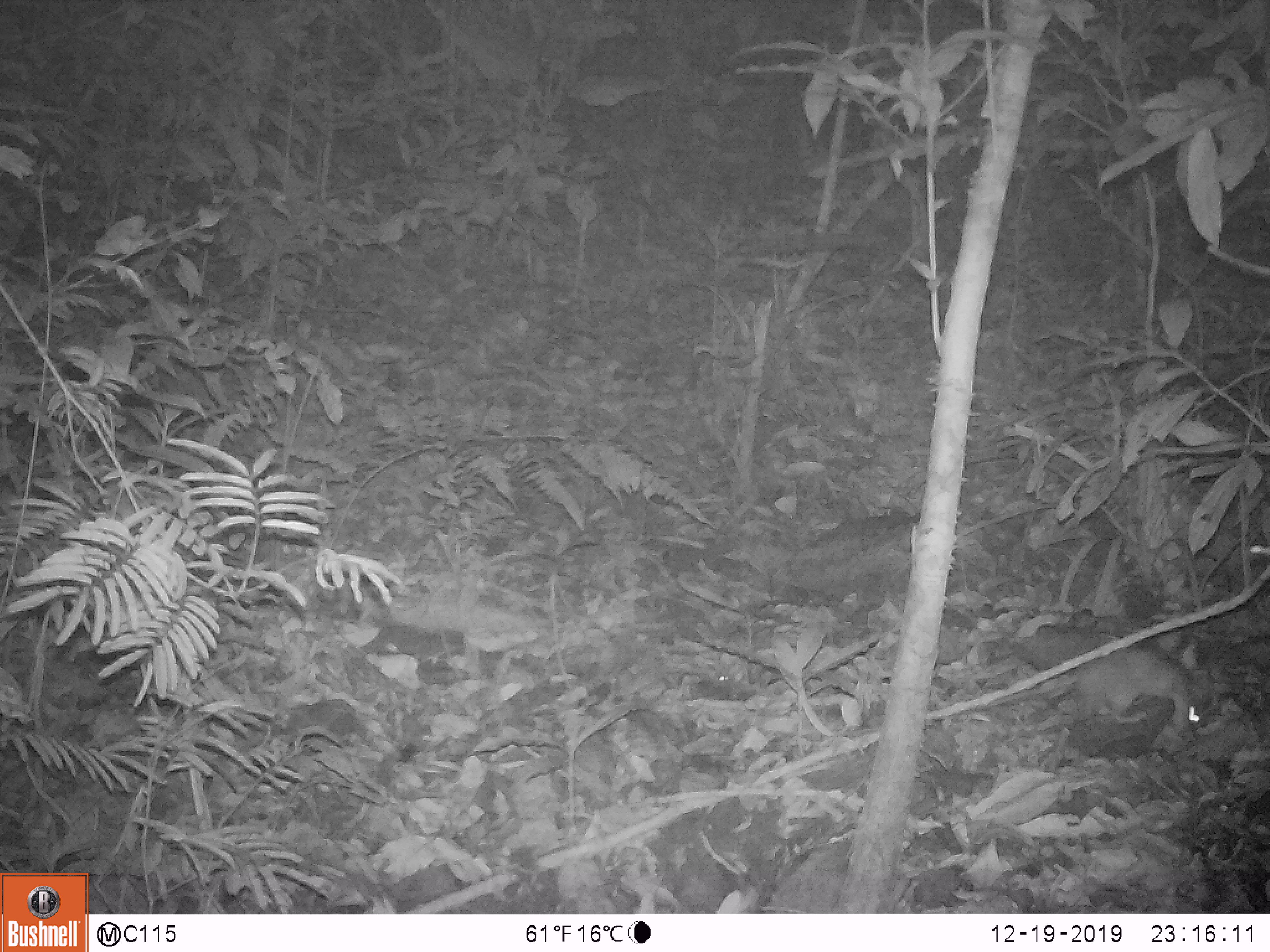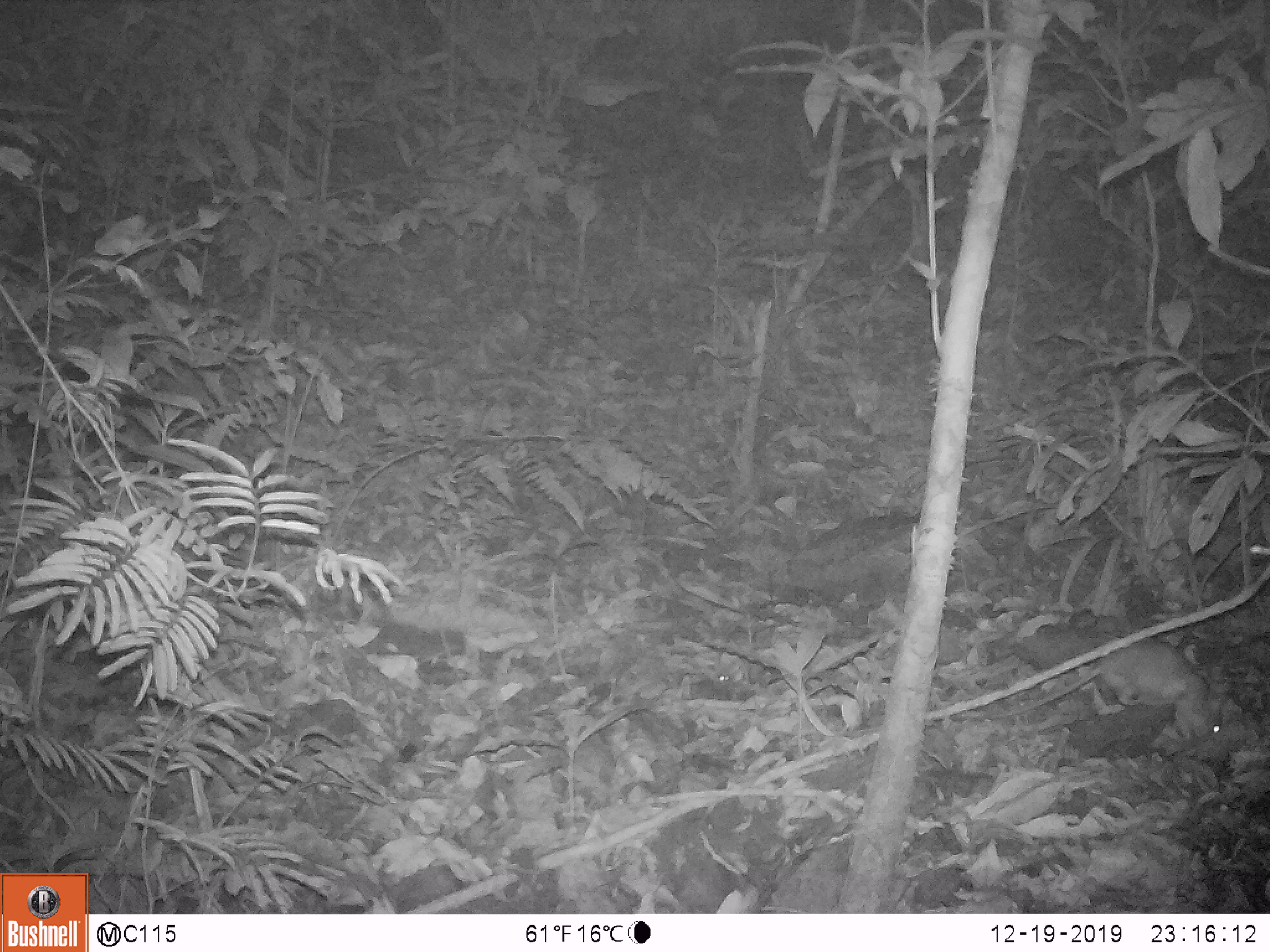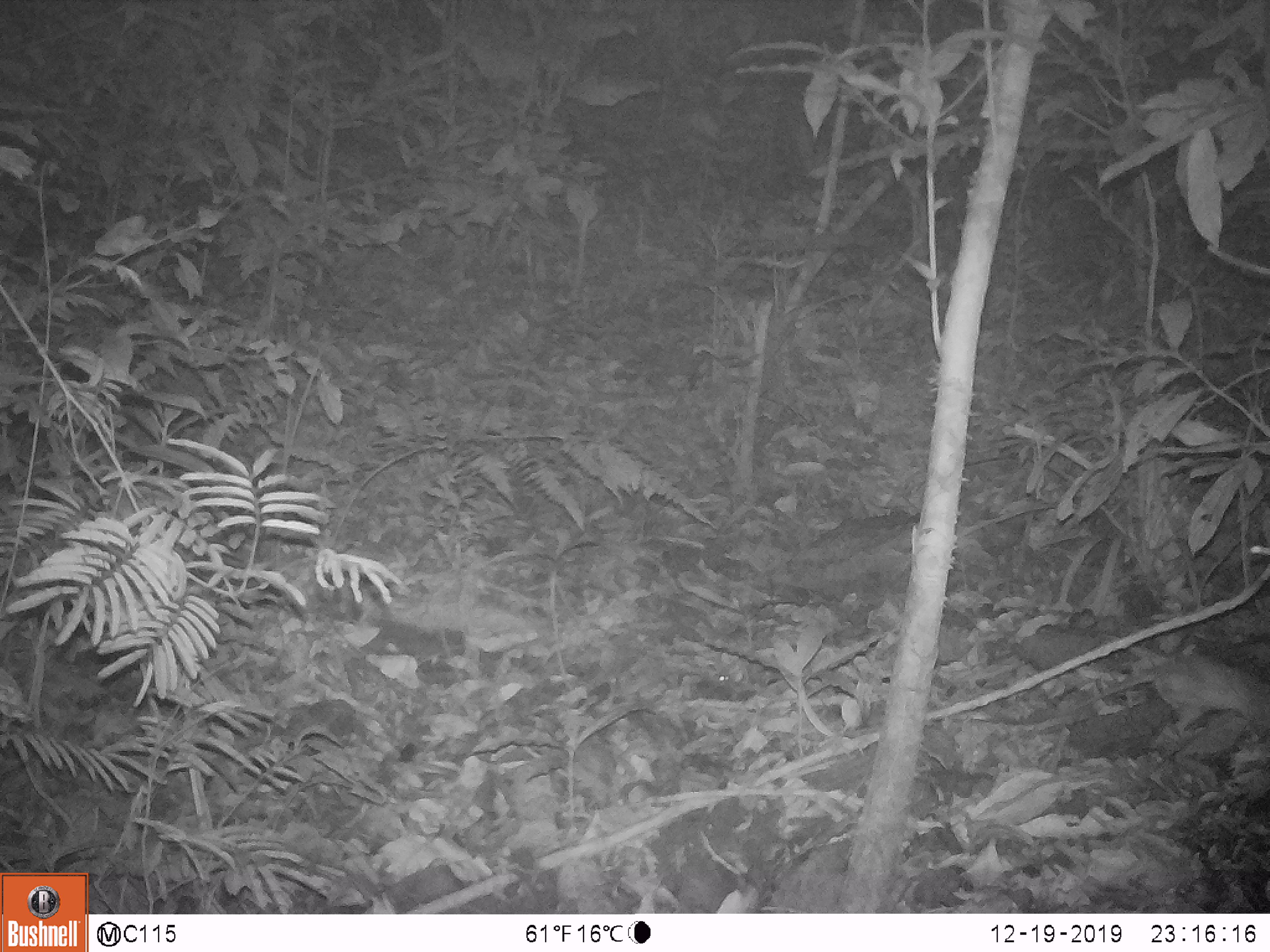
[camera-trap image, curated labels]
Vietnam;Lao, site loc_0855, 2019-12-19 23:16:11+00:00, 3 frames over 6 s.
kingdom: Animalia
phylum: Chordata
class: Mammalia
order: Rodentia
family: Muridae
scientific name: Muridae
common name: old-world mice and rats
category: unidentified murid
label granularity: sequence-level